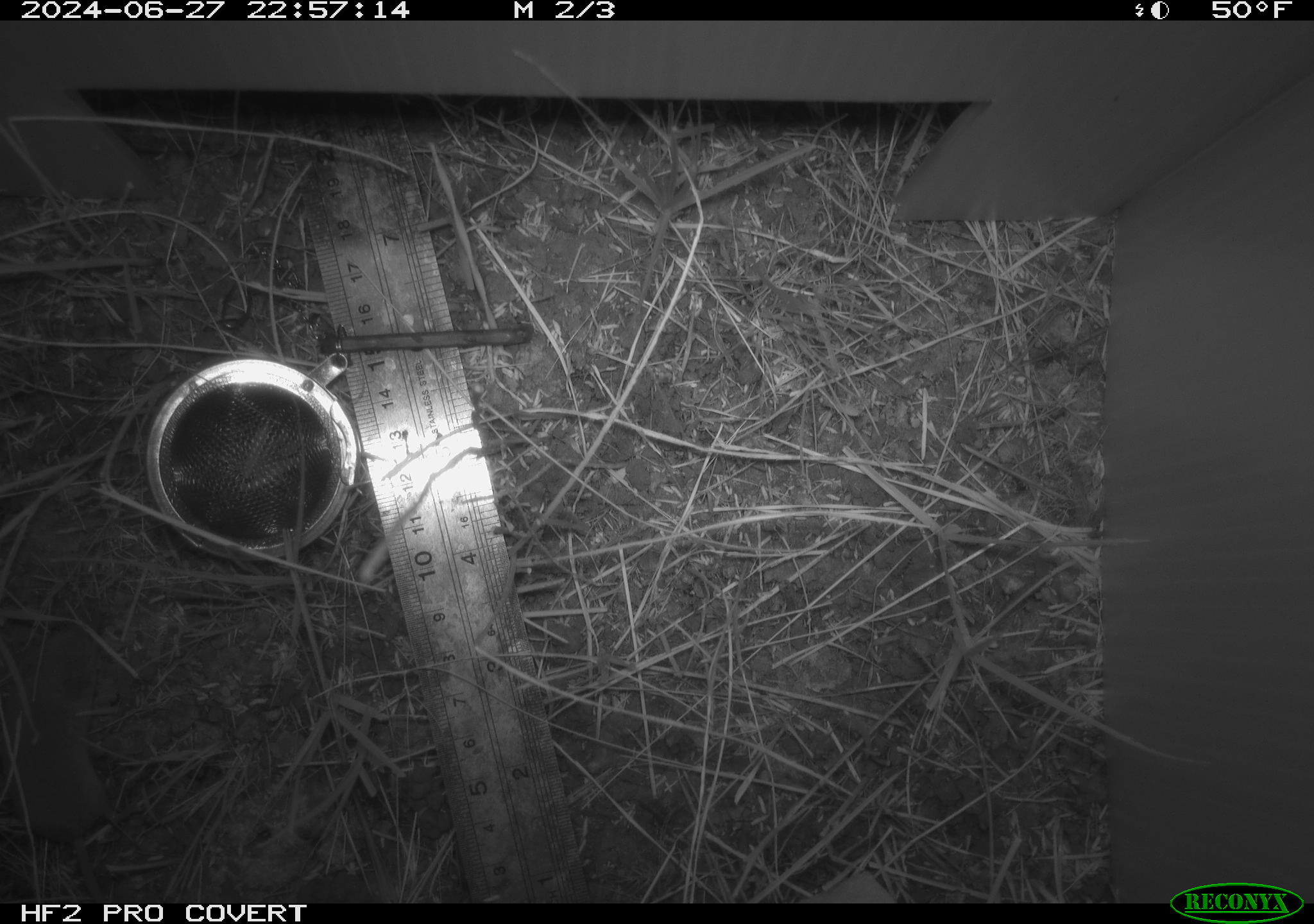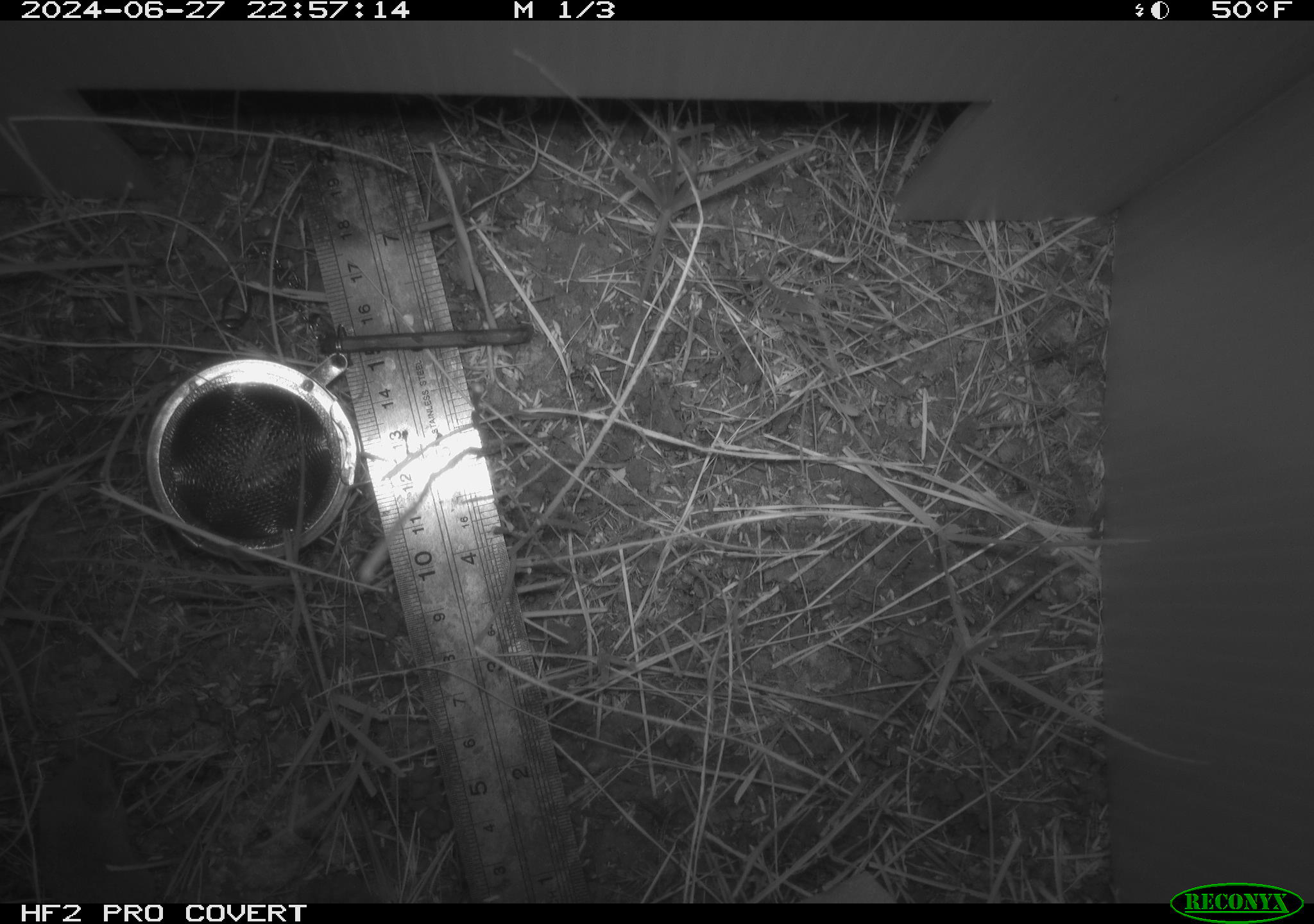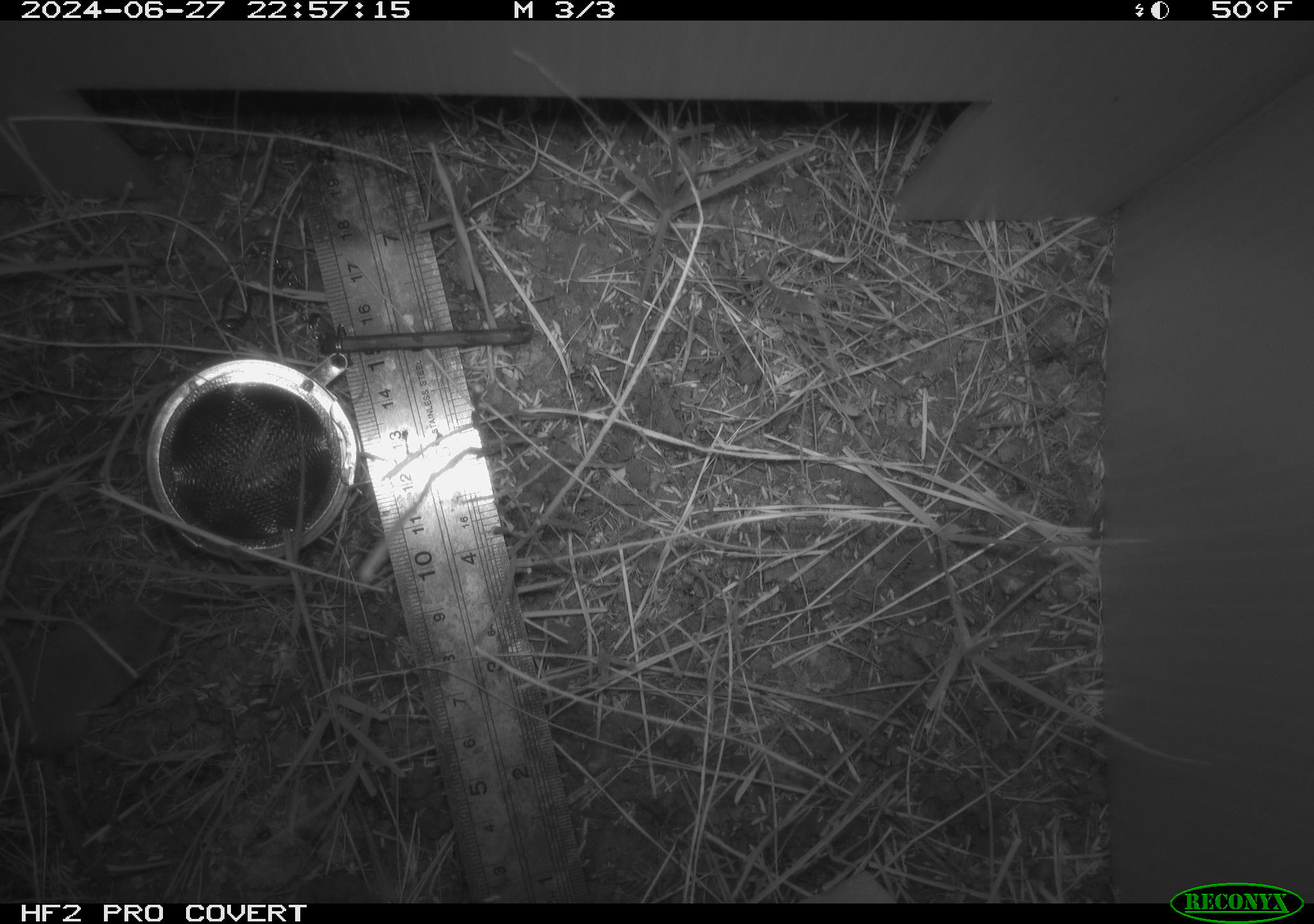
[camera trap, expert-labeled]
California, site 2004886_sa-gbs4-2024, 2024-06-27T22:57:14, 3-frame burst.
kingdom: Animalia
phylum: Chordata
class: Mammalia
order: Eulipotyphla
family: Soricidae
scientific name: Soricidae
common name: shrews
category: soricidae family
Soricidae family (shrews) (Soricidae).